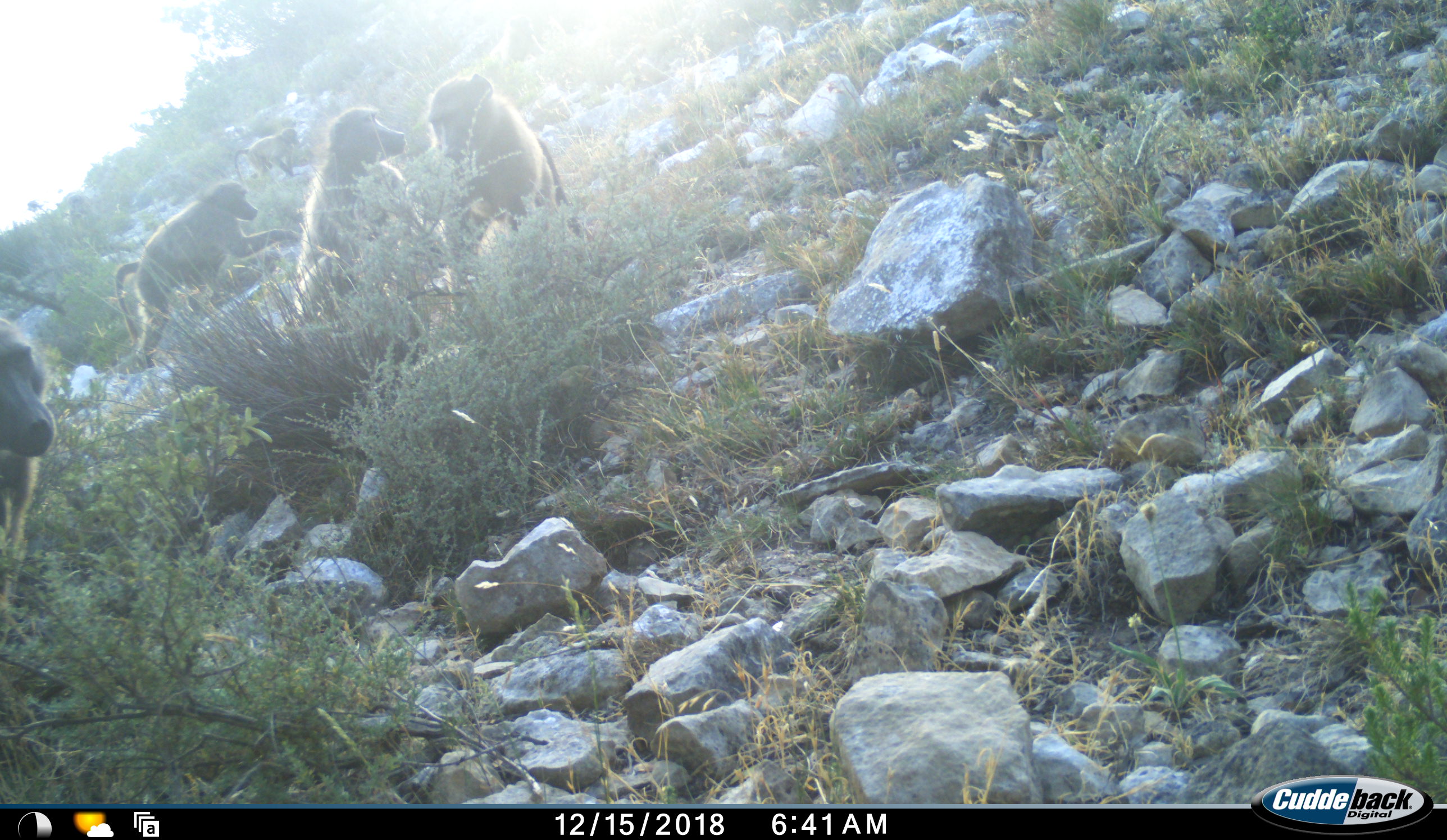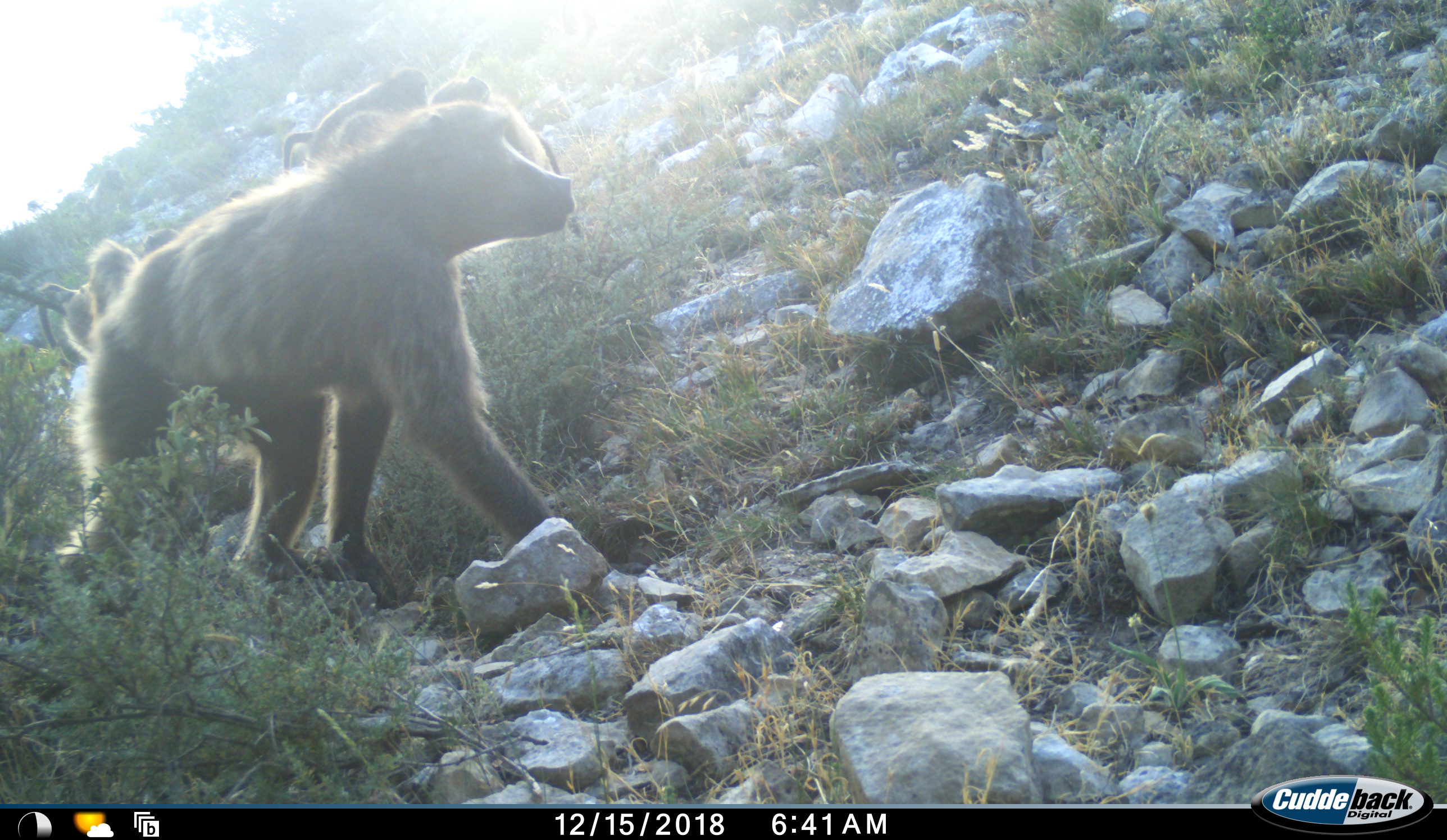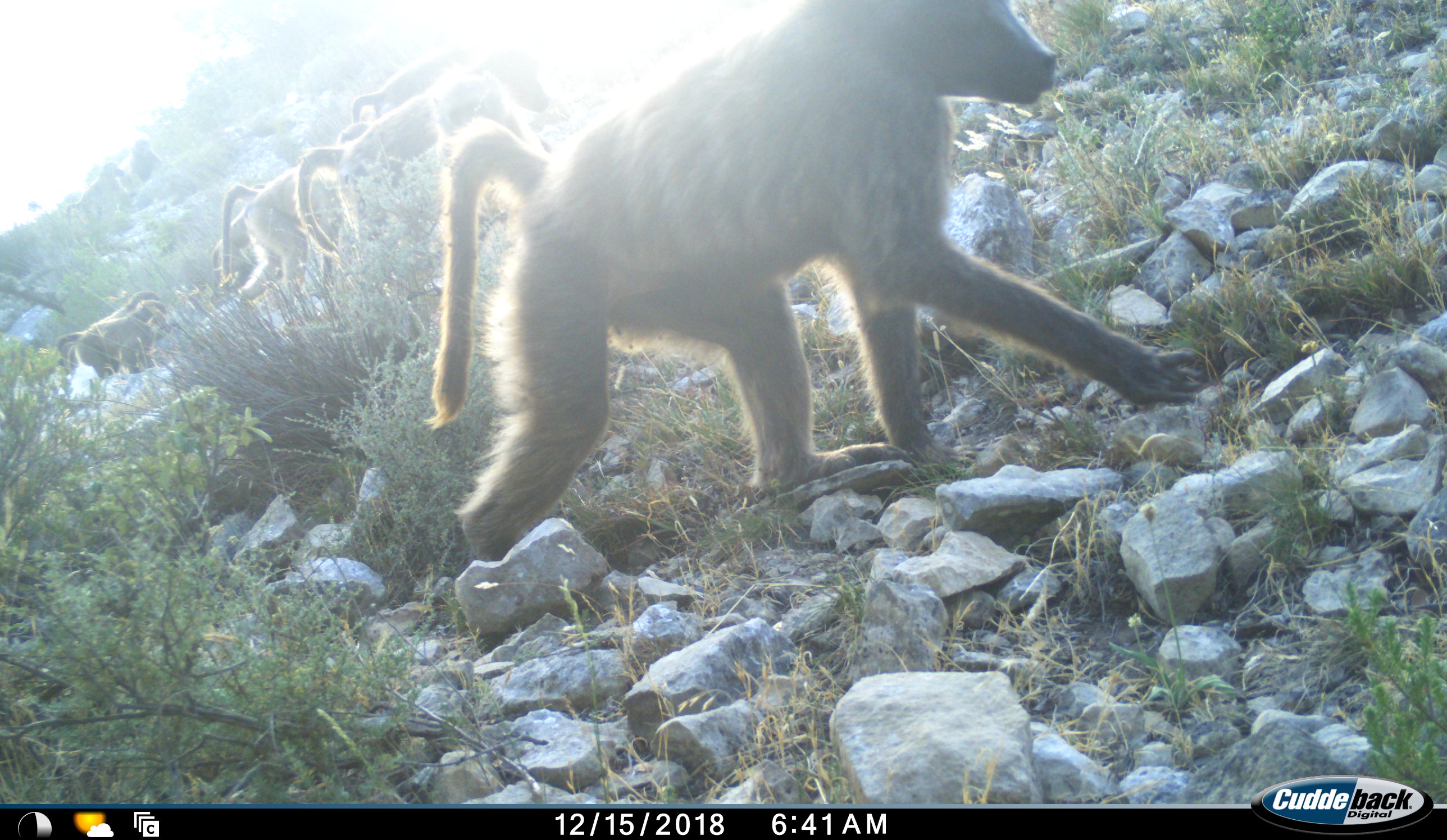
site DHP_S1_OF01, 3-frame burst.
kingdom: Animalia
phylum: Chordata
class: Mammalia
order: Primates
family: Cercopithecidae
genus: Papio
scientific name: Papio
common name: baboon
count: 5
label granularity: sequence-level